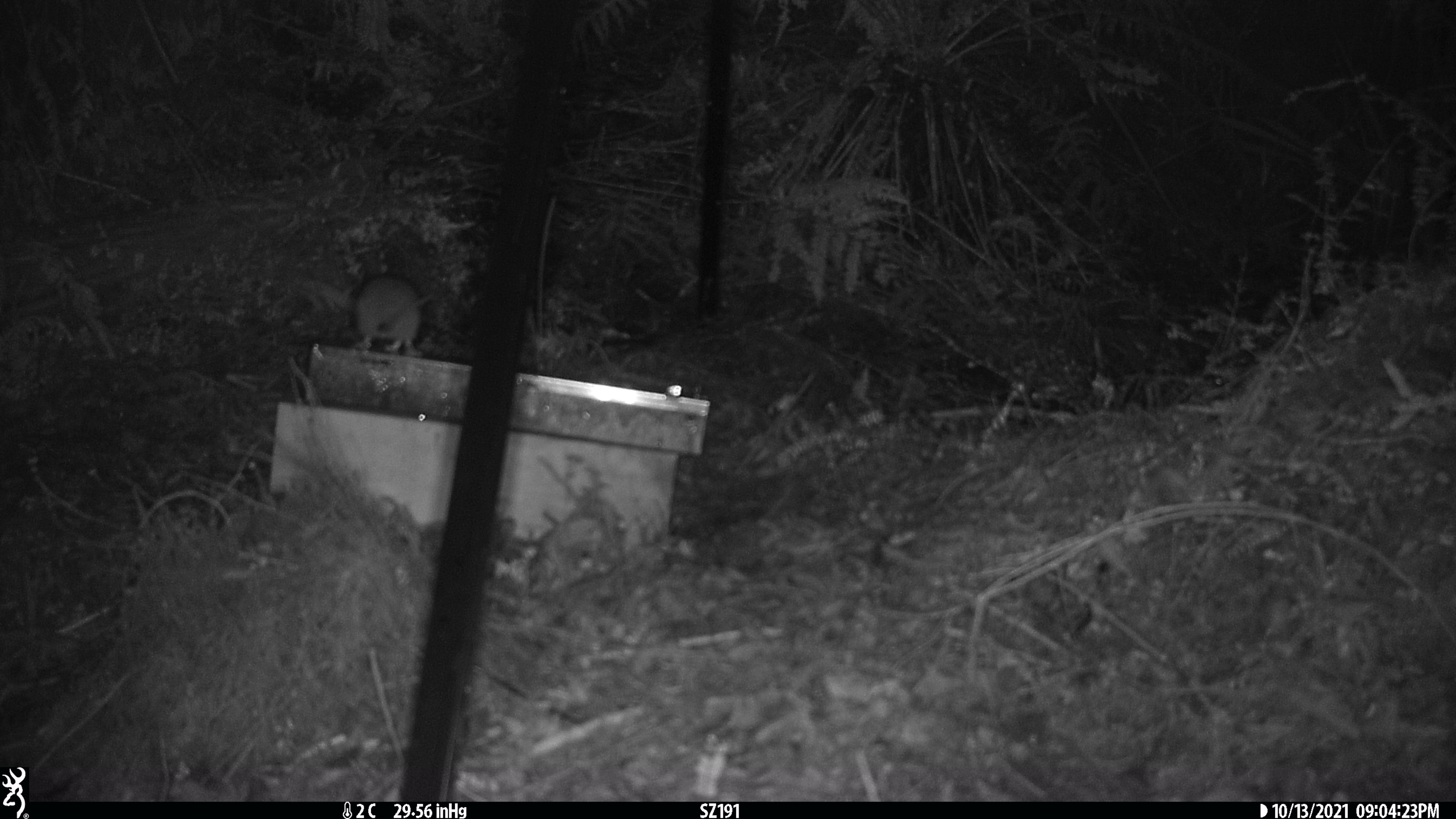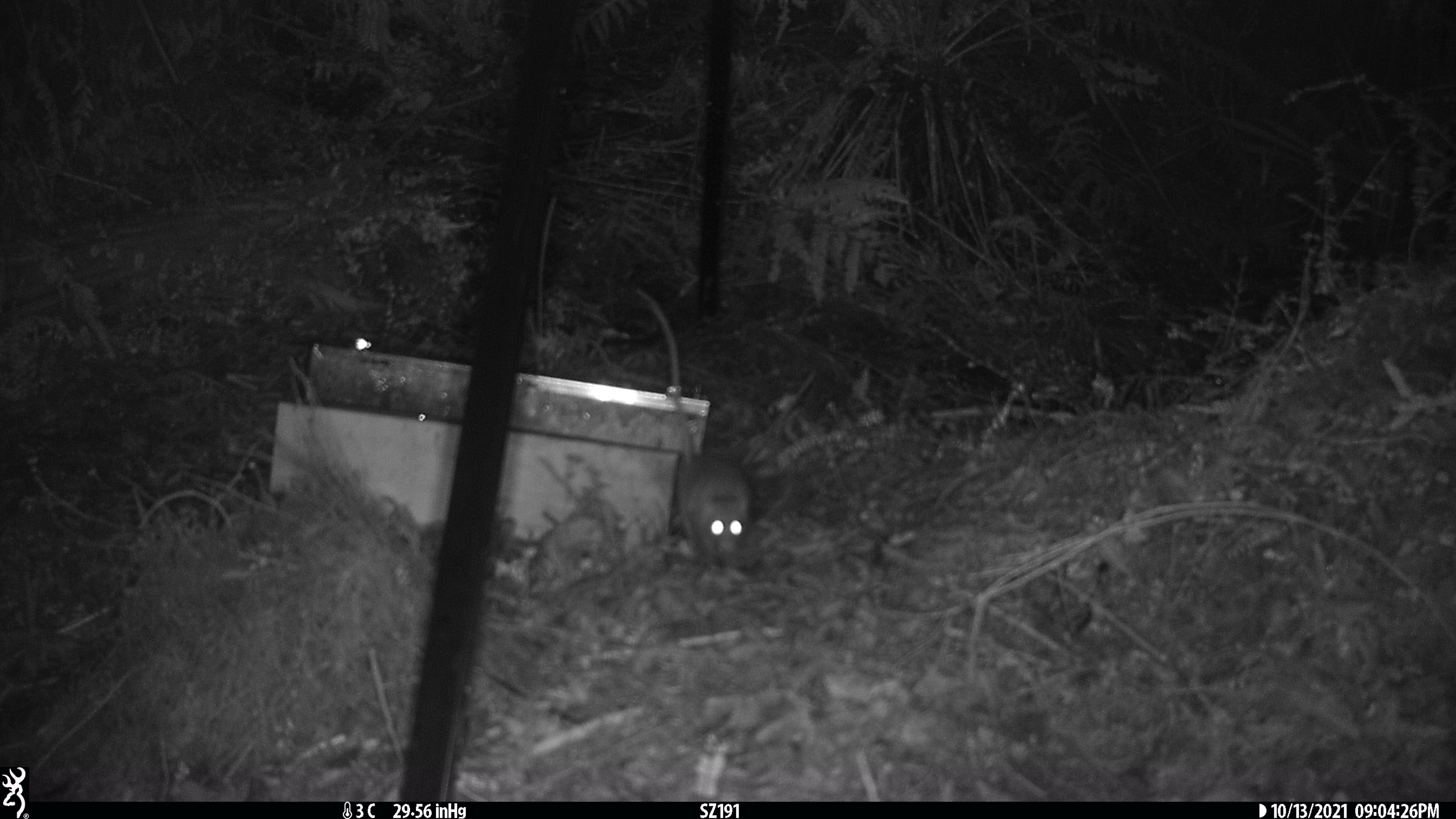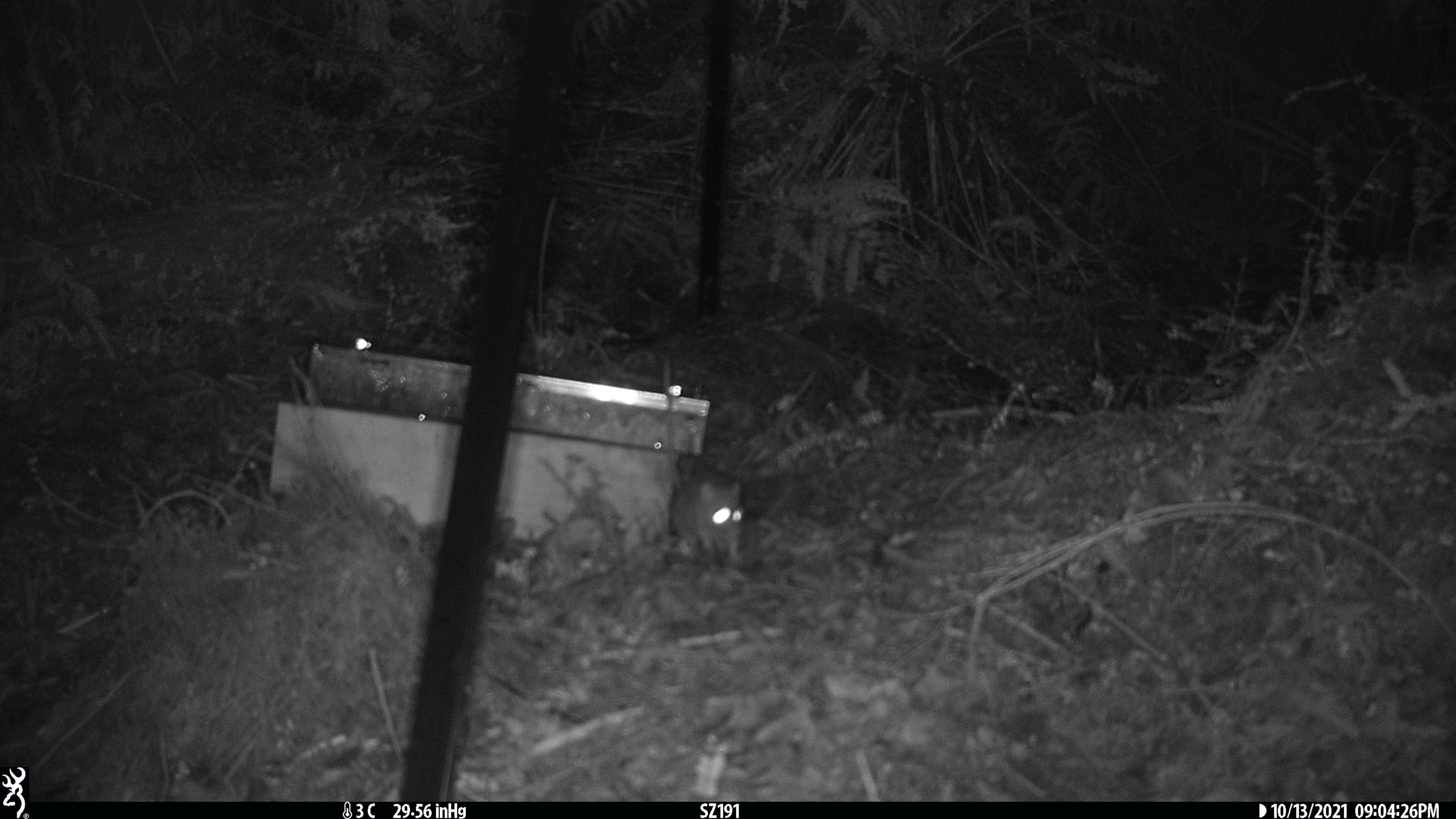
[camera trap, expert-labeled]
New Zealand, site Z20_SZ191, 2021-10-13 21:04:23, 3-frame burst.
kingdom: Animalia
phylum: Chordata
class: Mammalia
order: Rodentia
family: Muridae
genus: Rattus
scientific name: Rattus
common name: rat